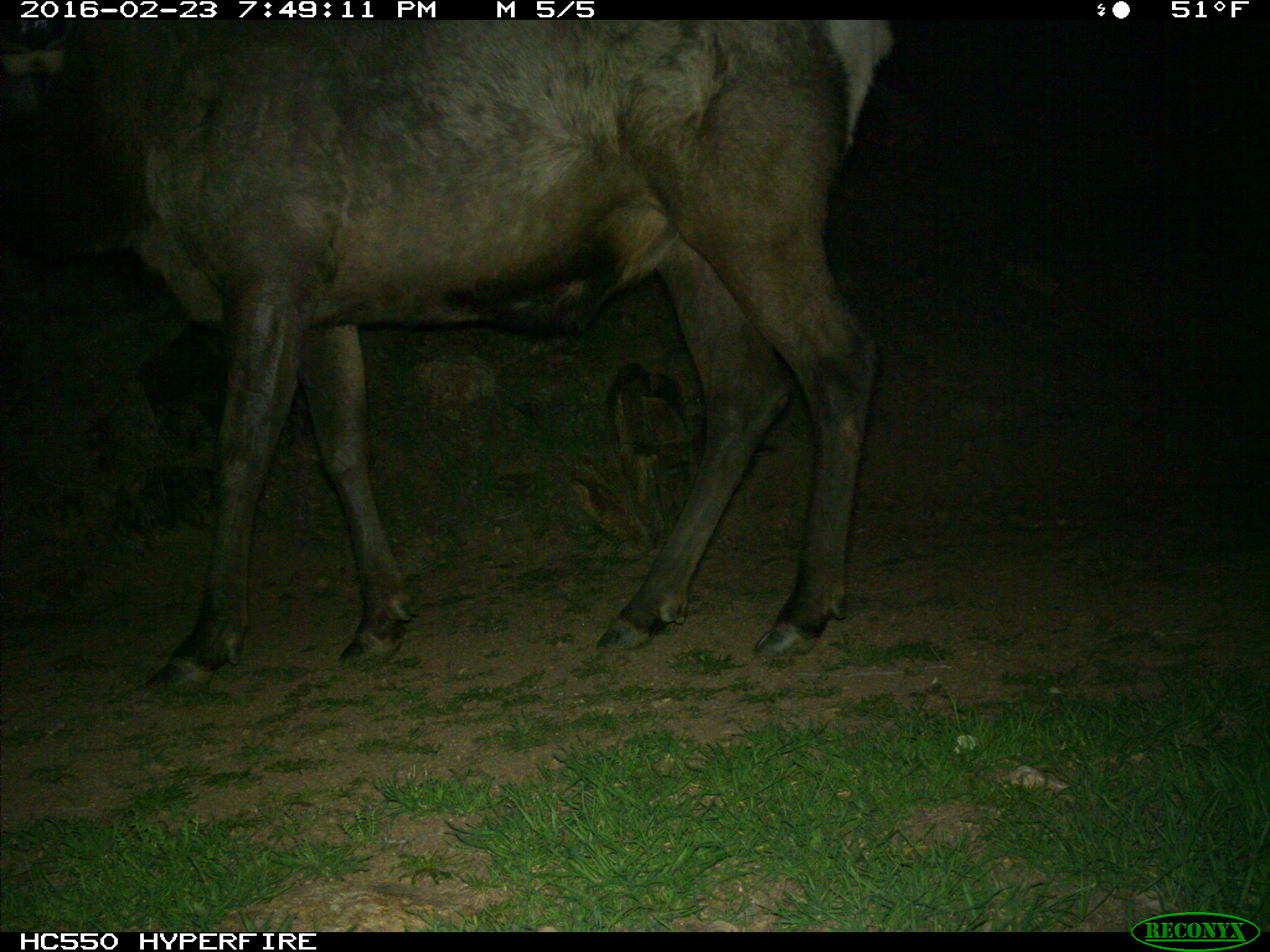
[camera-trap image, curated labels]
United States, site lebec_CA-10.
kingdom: Animalia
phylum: Chordata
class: Mammalia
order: Artiodactyla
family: Cervidae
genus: Cervus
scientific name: Cervus canadensis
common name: elk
Cervus canadensis (elk).